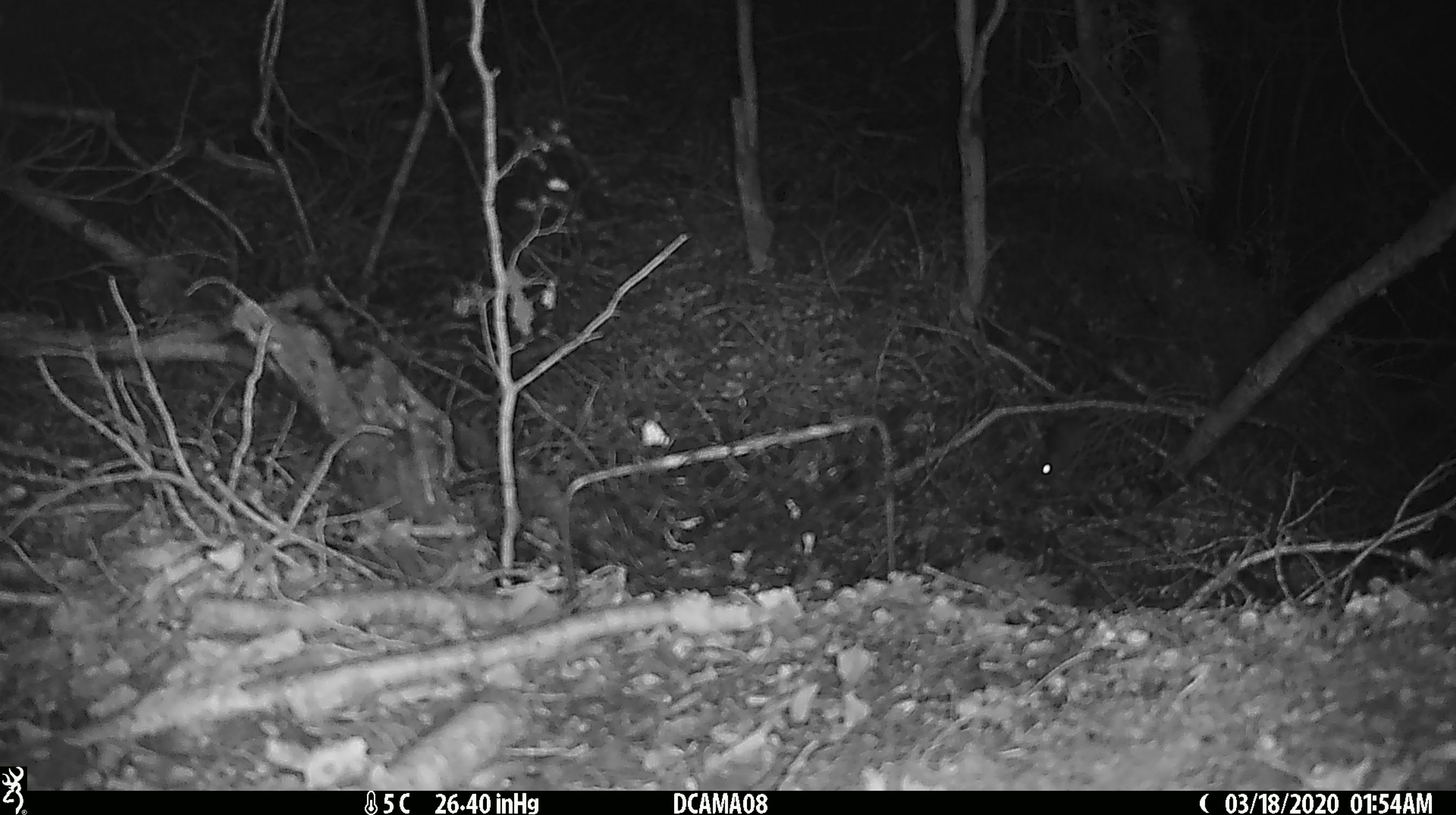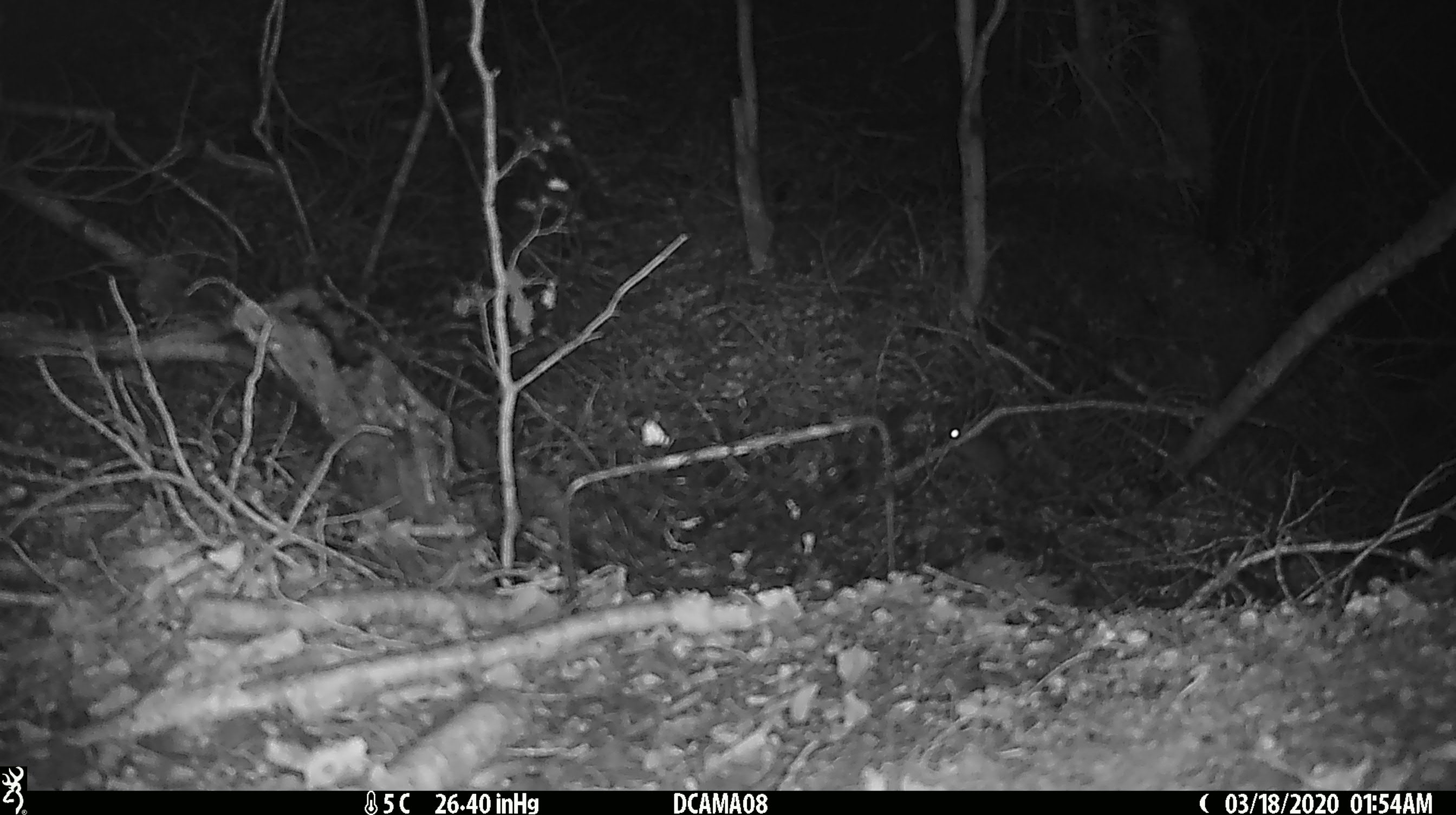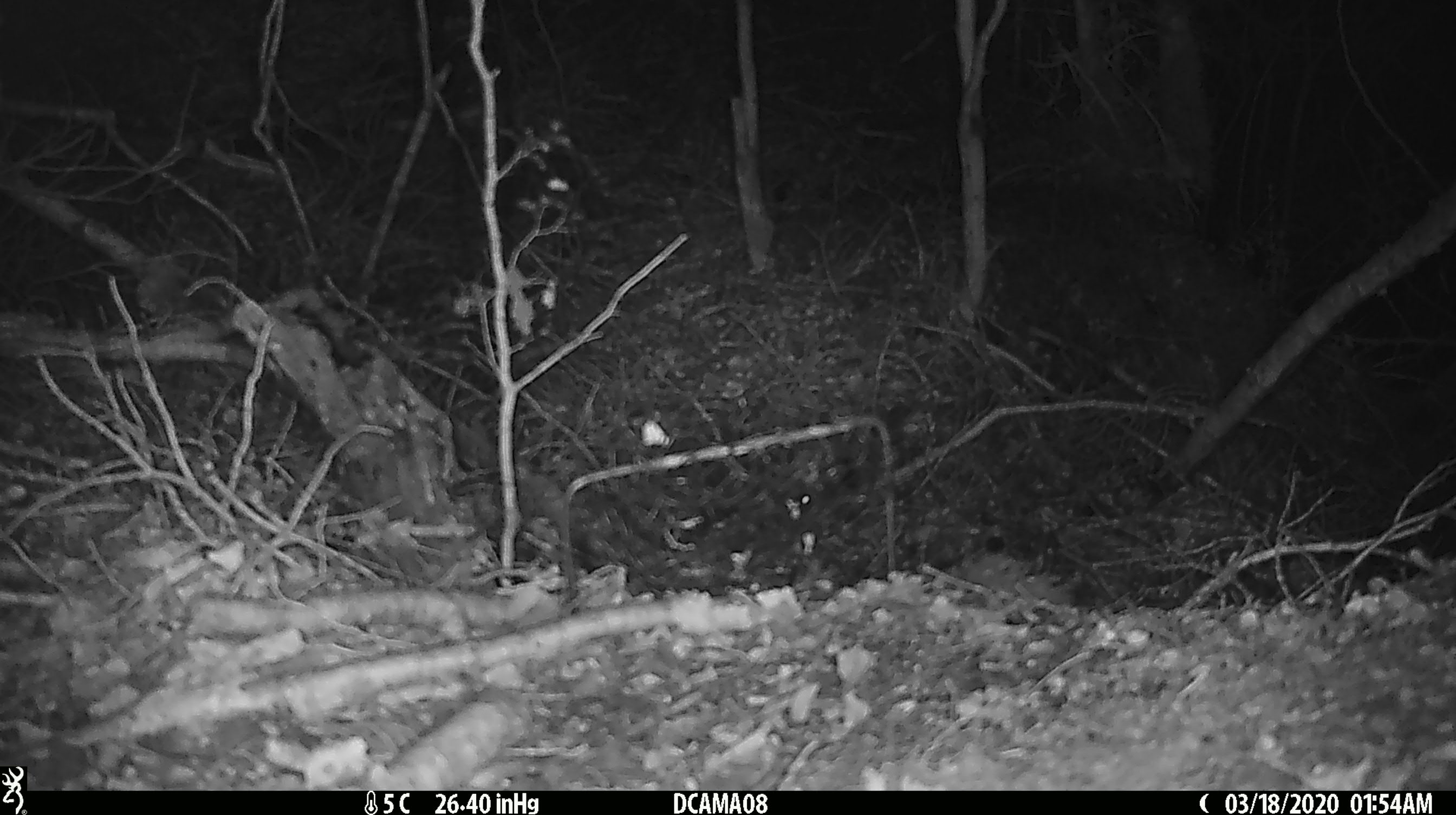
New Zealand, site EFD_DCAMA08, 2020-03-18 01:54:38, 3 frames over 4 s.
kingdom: Animalia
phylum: Chordata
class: Mammalia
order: Rodentia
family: Muridae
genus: Mus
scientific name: Mus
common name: mouse